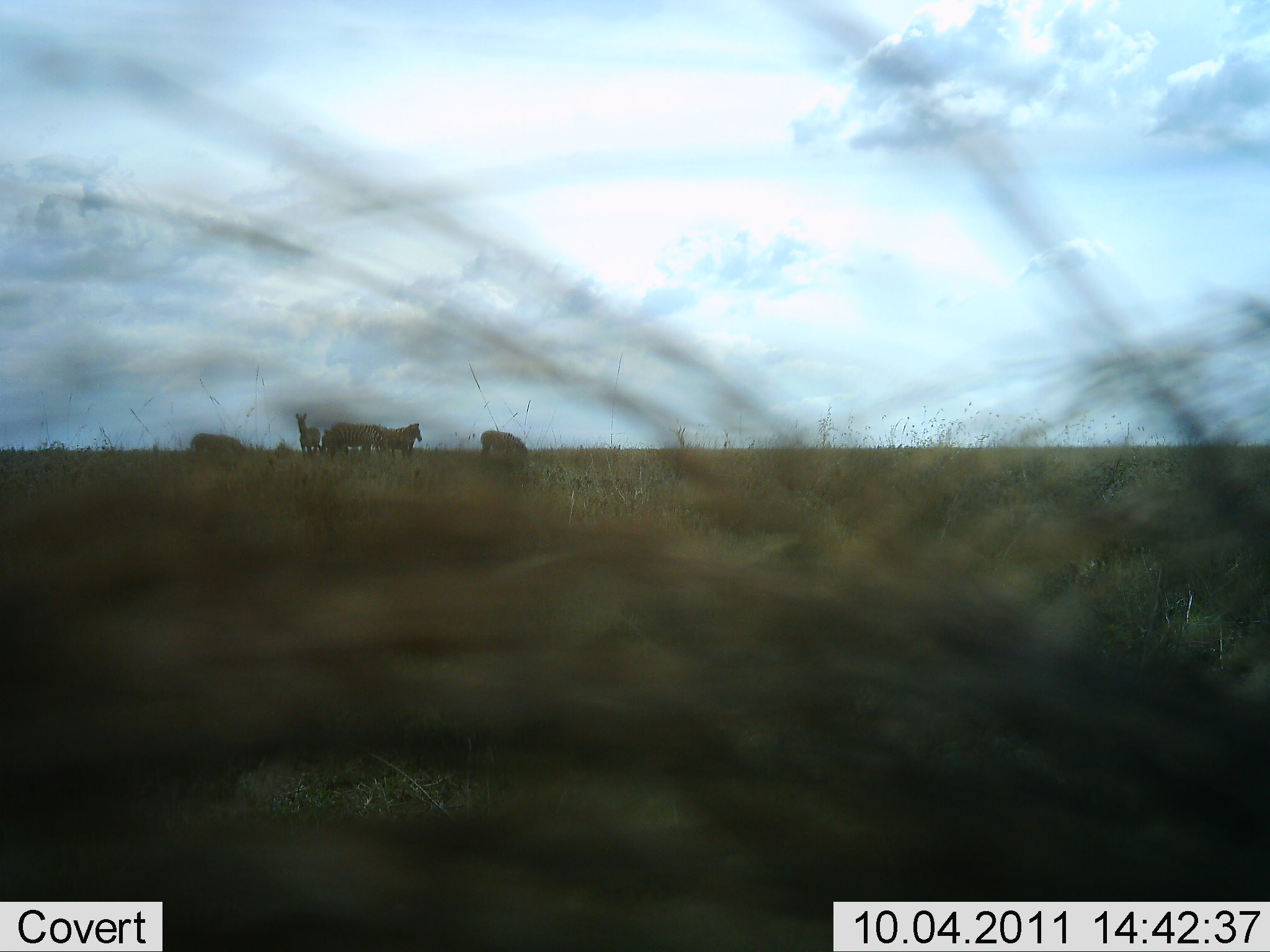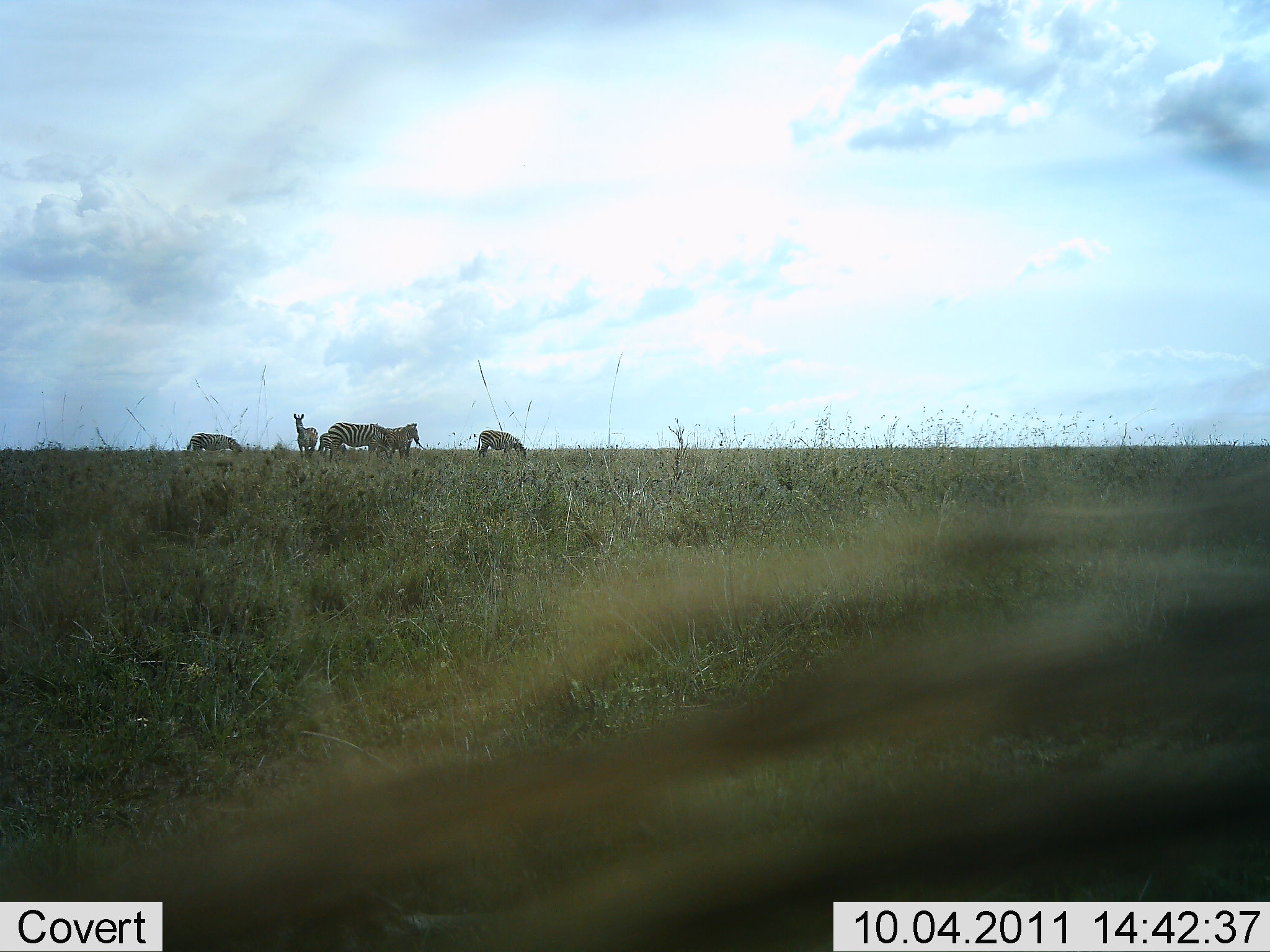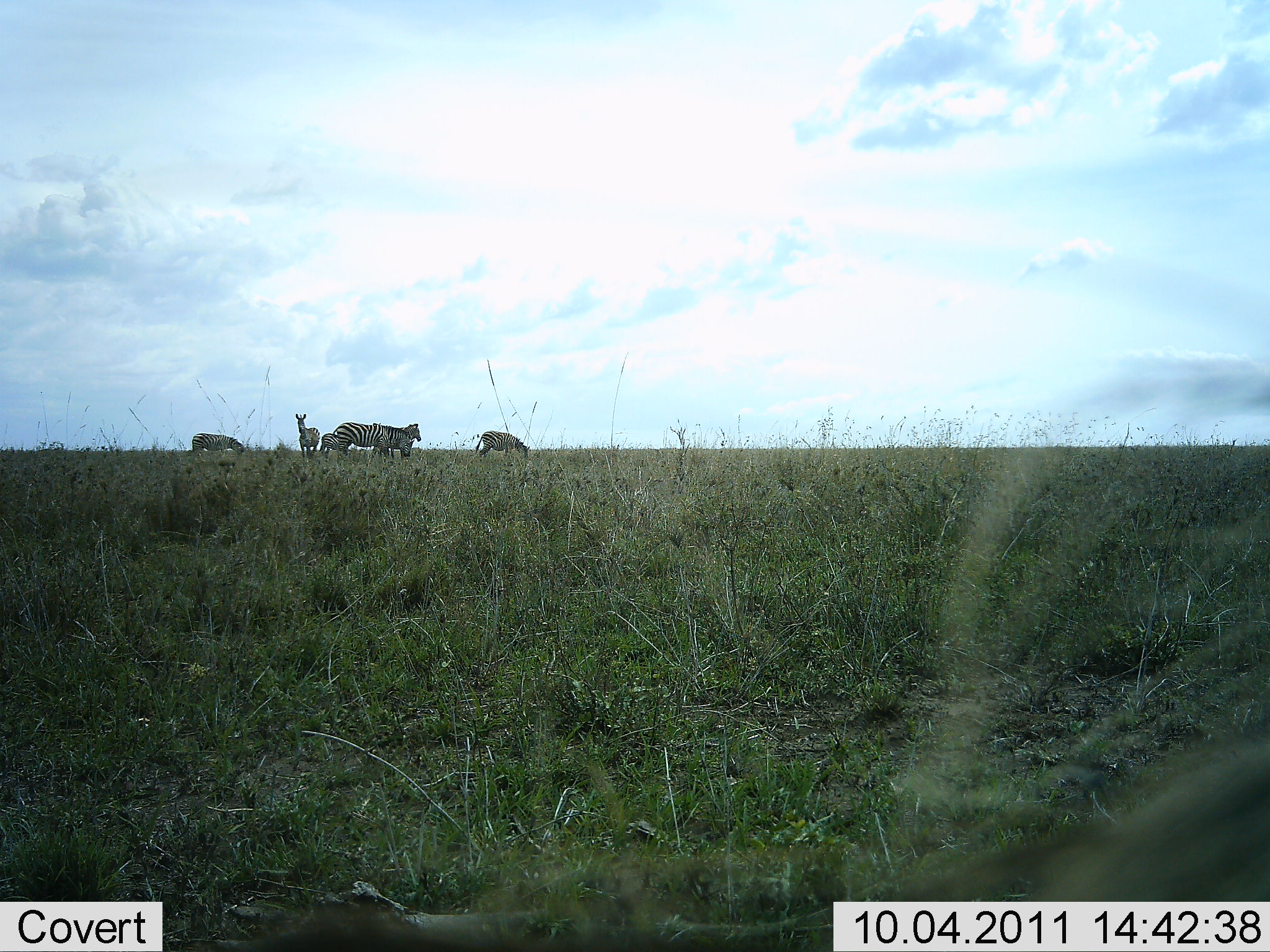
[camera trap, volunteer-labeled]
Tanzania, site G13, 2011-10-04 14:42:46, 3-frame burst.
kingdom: Animalia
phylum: Chordata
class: Mammalia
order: Perissodactyla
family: Equidae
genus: Equus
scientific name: Equus quagga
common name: plains zebra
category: zebra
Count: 6.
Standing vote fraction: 82%.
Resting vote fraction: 0%.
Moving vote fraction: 0%.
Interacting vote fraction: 0%.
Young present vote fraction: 18%.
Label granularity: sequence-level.